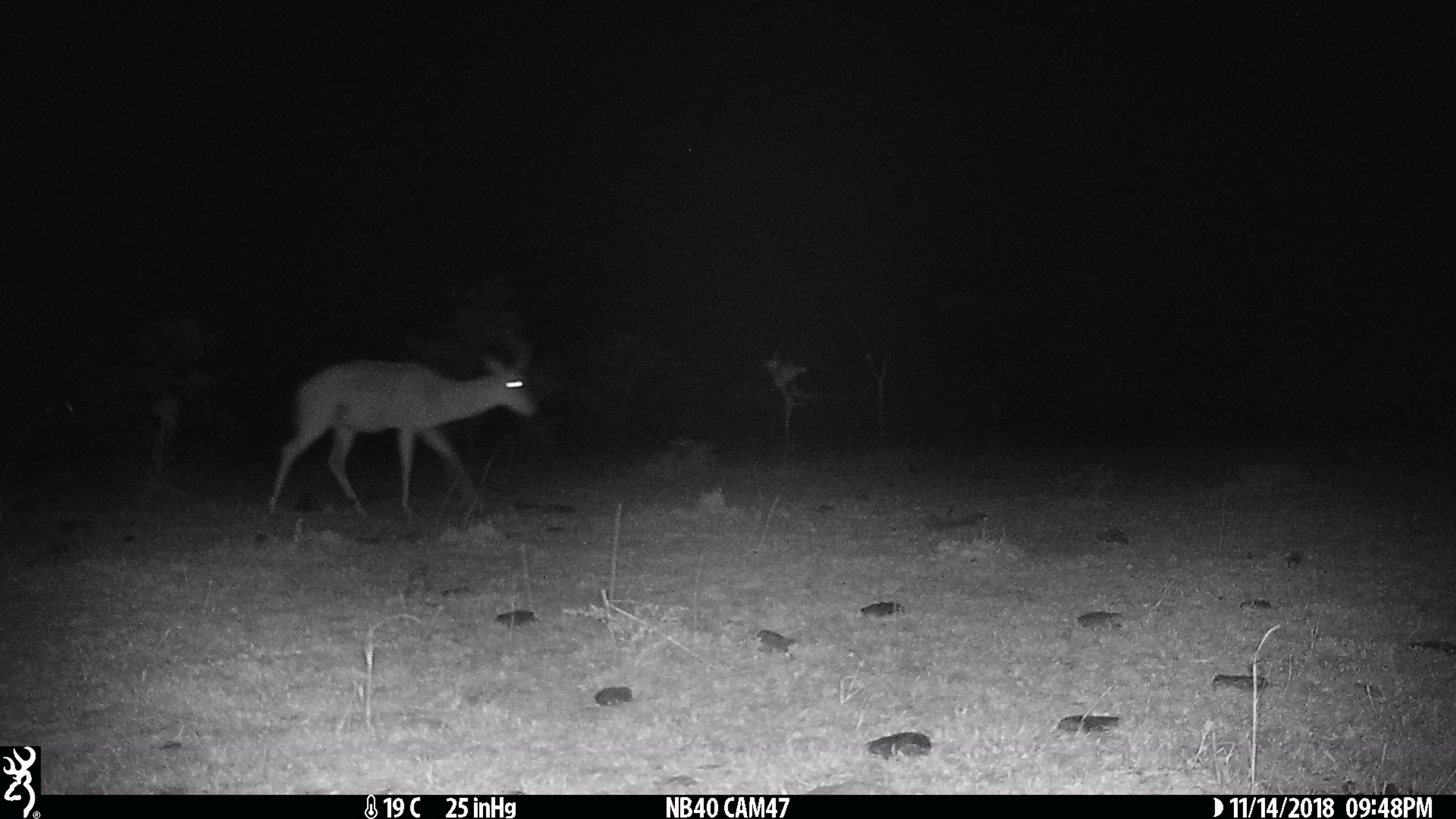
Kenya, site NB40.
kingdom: Animalia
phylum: Chordata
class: Mammalia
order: Artiodactyla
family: Bovidae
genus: Aepyceros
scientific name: Aepyceros melampus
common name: impala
Impala (Aepyceros melampus).